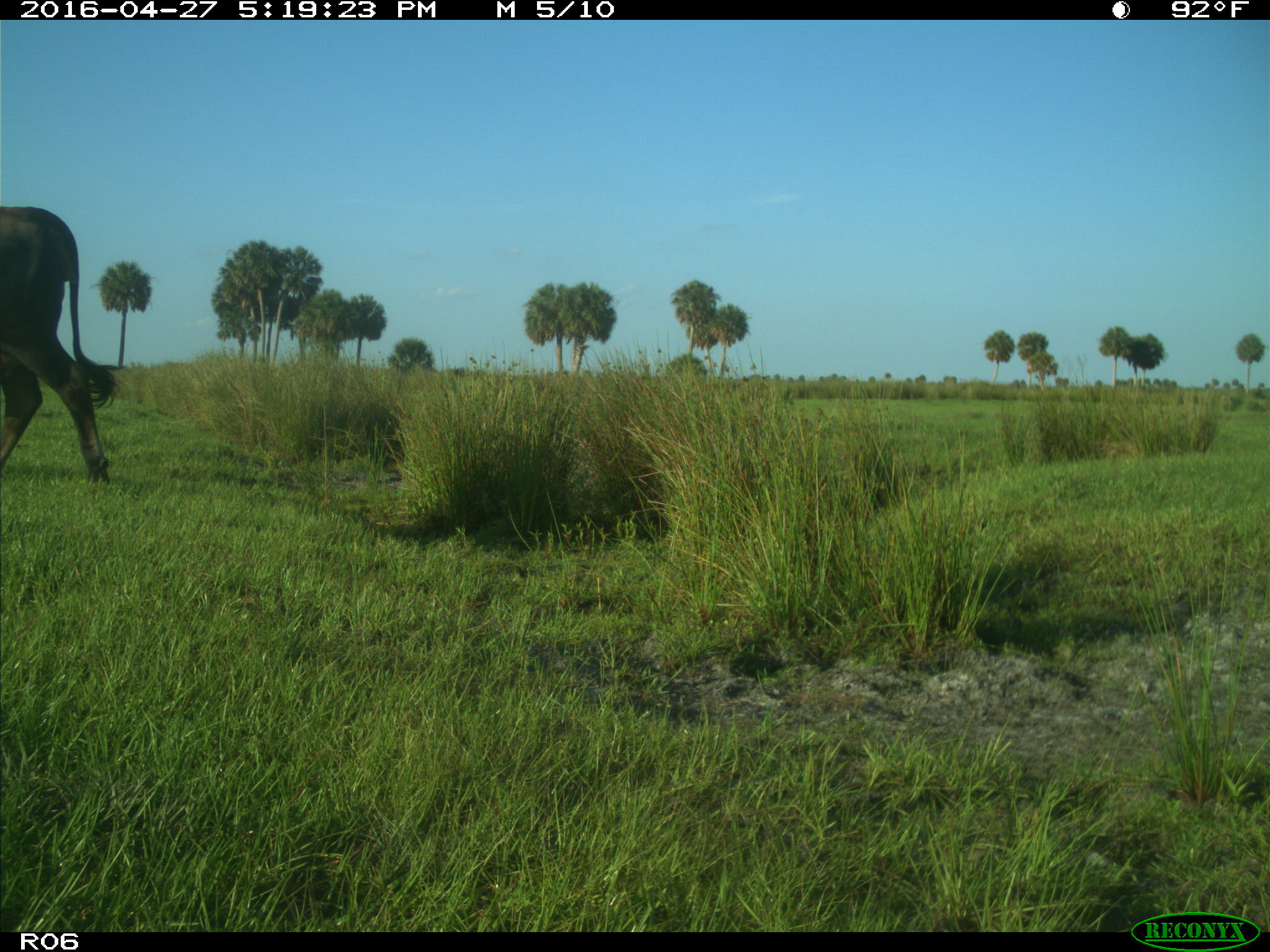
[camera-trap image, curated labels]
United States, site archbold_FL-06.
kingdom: Animalia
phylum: Chordata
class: Mammalia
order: Artiodactyla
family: Bovidae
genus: Bos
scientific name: Bos taurus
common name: domestic cow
Bos taurus (domestic cow).